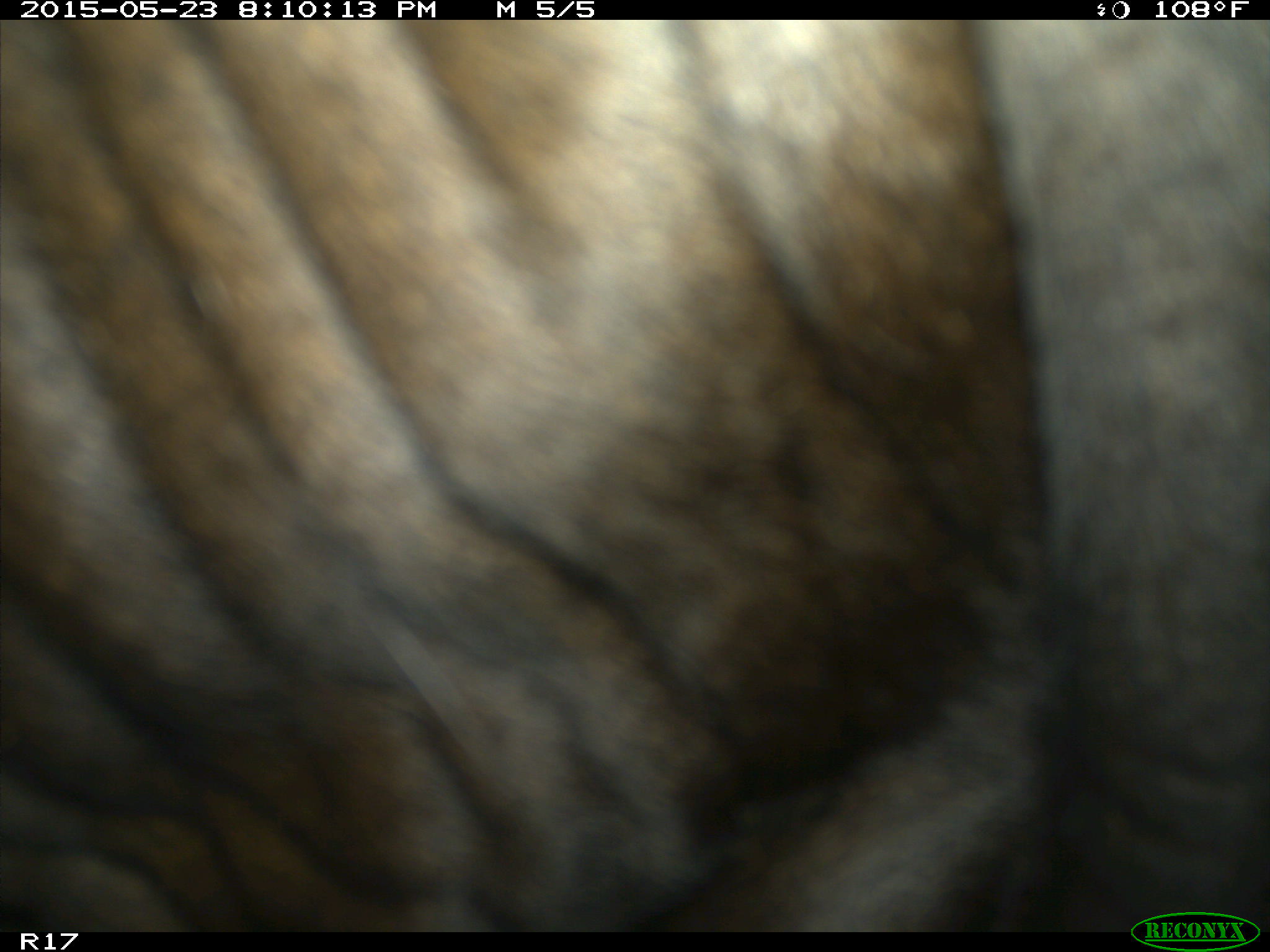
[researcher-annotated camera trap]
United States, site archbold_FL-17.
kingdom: Animalia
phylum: Chordata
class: Mammalia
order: Artiodactyla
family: Bovidae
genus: Bos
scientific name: Bos taurus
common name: domestic cow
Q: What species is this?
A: Bos taurus (domestic cow).